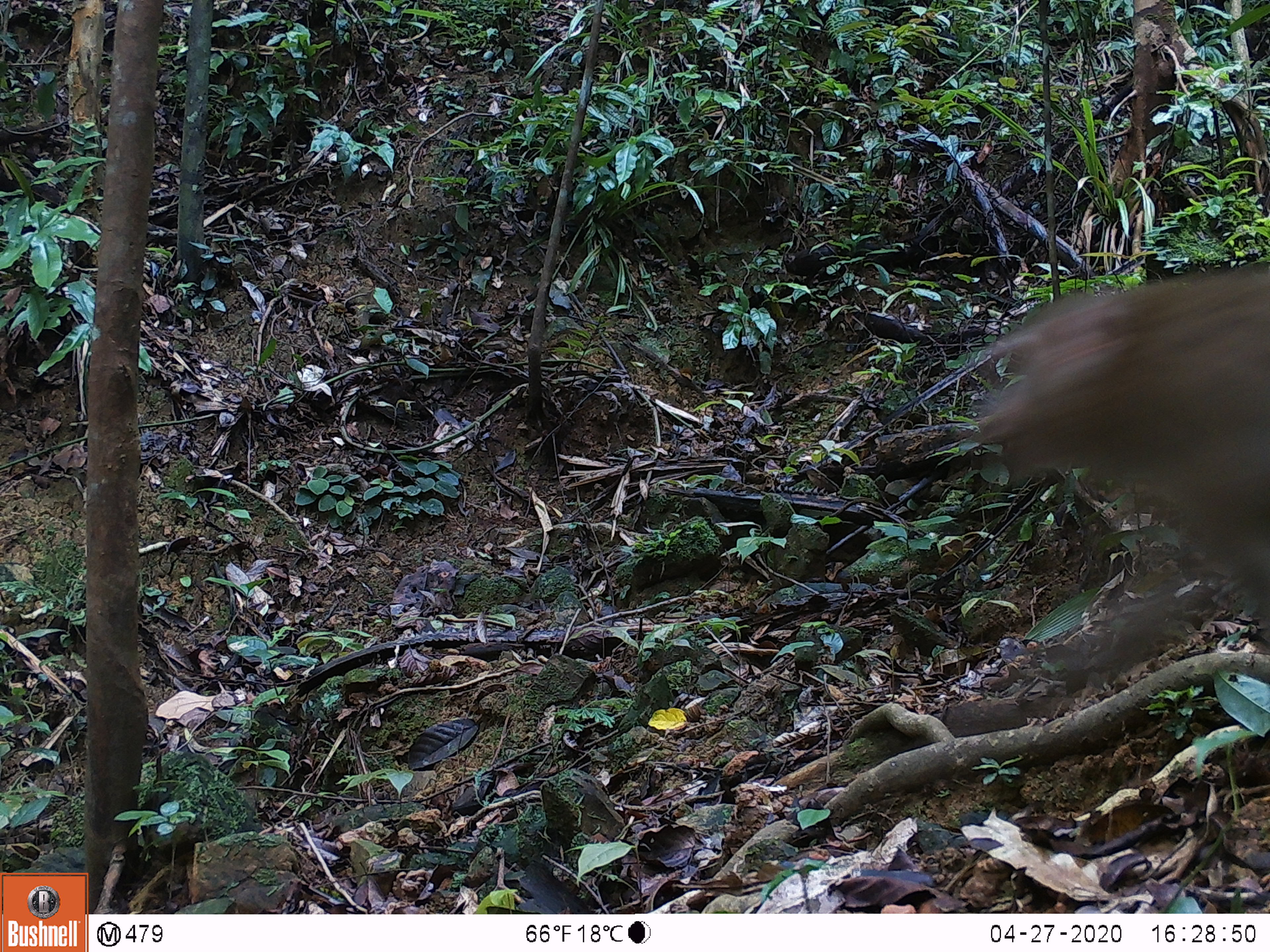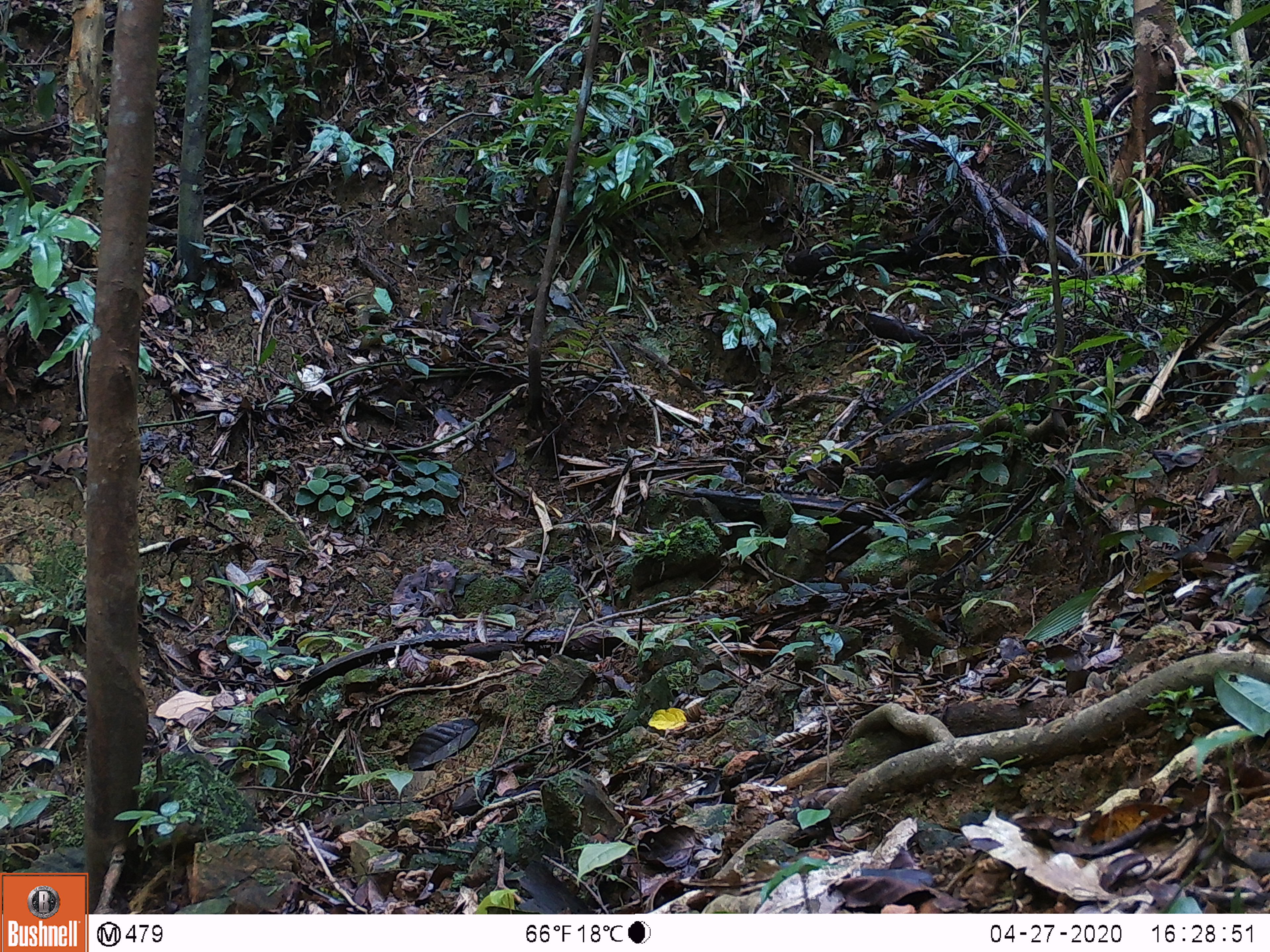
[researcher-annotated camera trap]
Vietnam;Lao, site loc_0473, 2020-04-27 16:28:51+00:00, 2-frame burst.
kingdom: Animalia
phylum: Chordata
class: Mammalia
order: Primates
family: Cercopithecidae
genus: Macaca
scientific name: Macaca nemestrina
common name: pig-tailed macaque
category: pig tailed macaque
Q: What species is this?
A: Pig tailed macaque (pig-tailed macaque) (Macaca nemestrina).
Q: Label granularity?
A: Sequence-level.